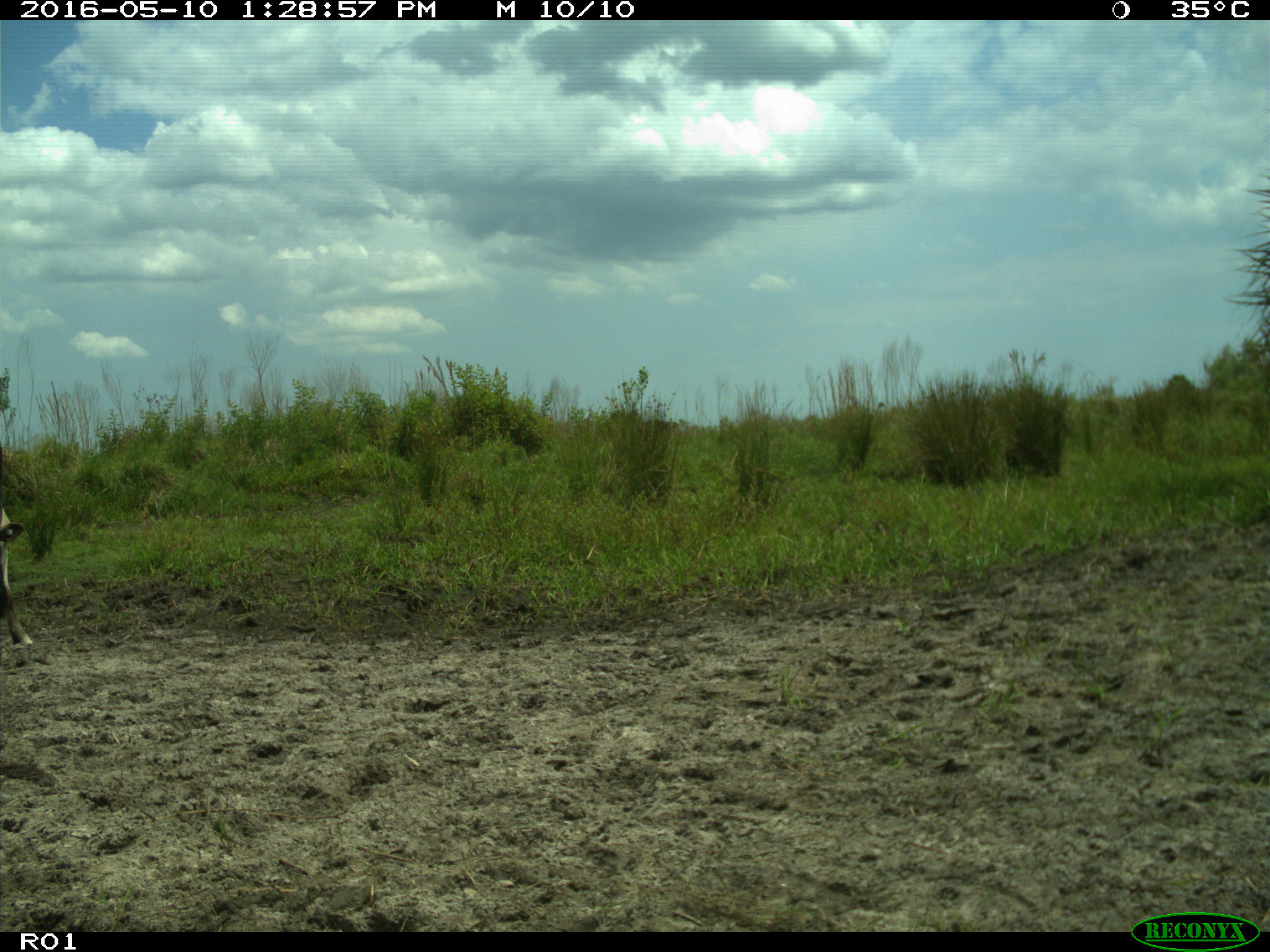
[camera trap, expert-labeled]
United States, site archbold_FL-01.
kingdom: Animalia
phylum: Chordata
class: Mammalia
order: Artiodactyla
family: Bovidae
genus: Bos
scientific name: Bos taurus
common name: domestic cow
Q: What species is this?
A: Bos taurus (domestic cow).